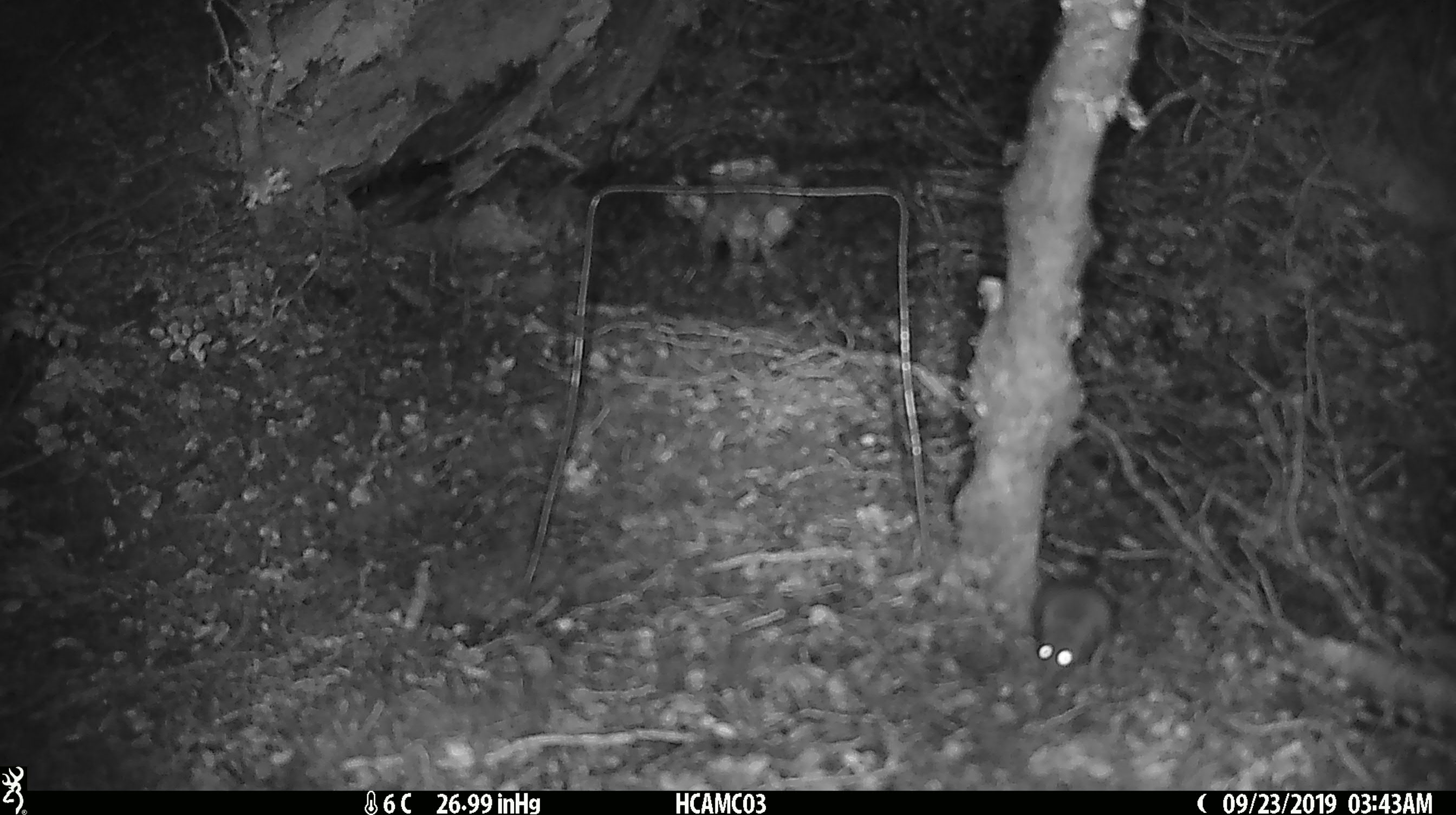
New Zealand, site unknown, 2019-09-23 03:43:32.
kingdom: Animalia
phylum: Chordata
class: Mammalia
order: Rodentia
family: Muridae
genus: Mus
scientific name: Mus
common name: mouse